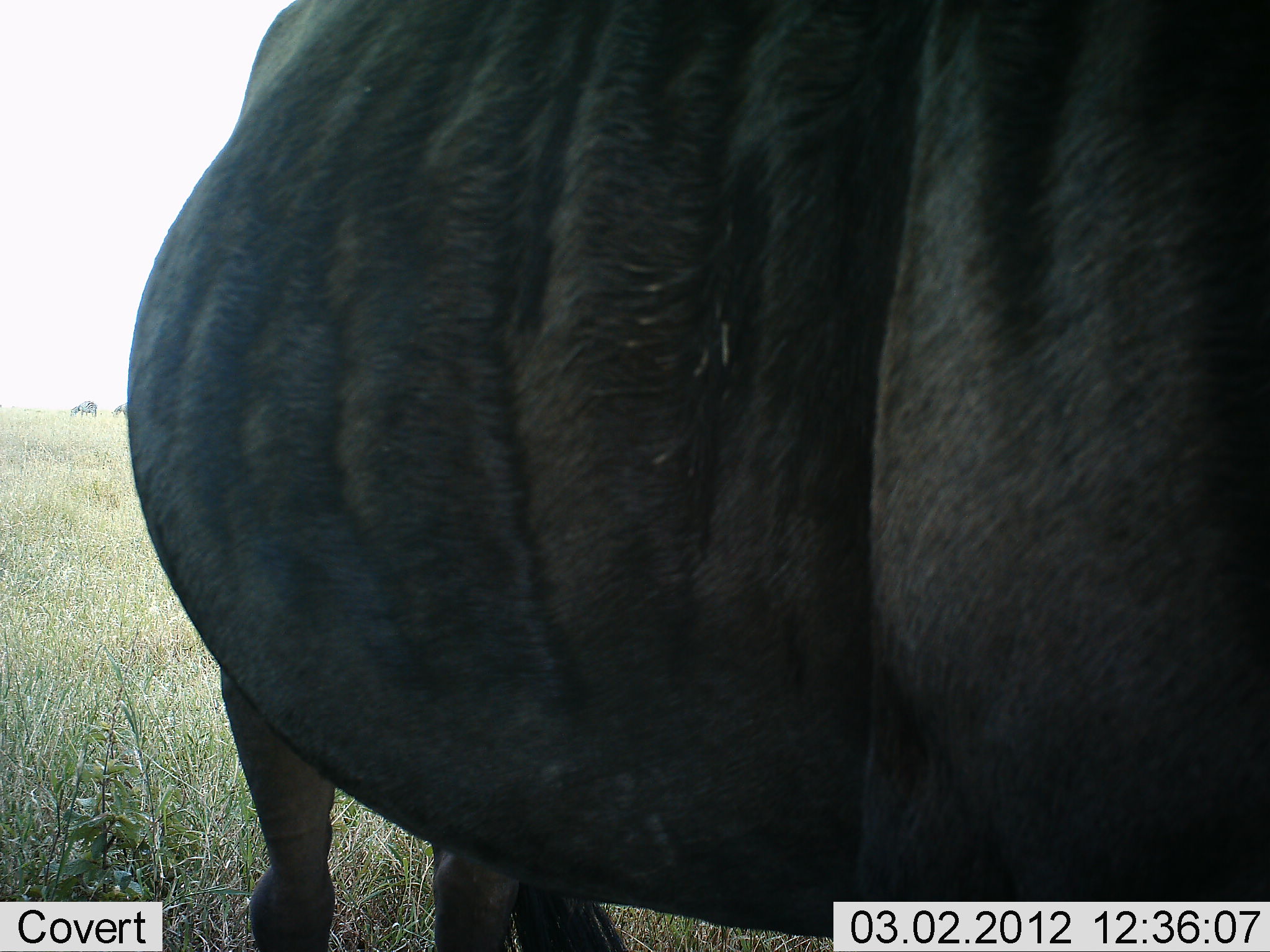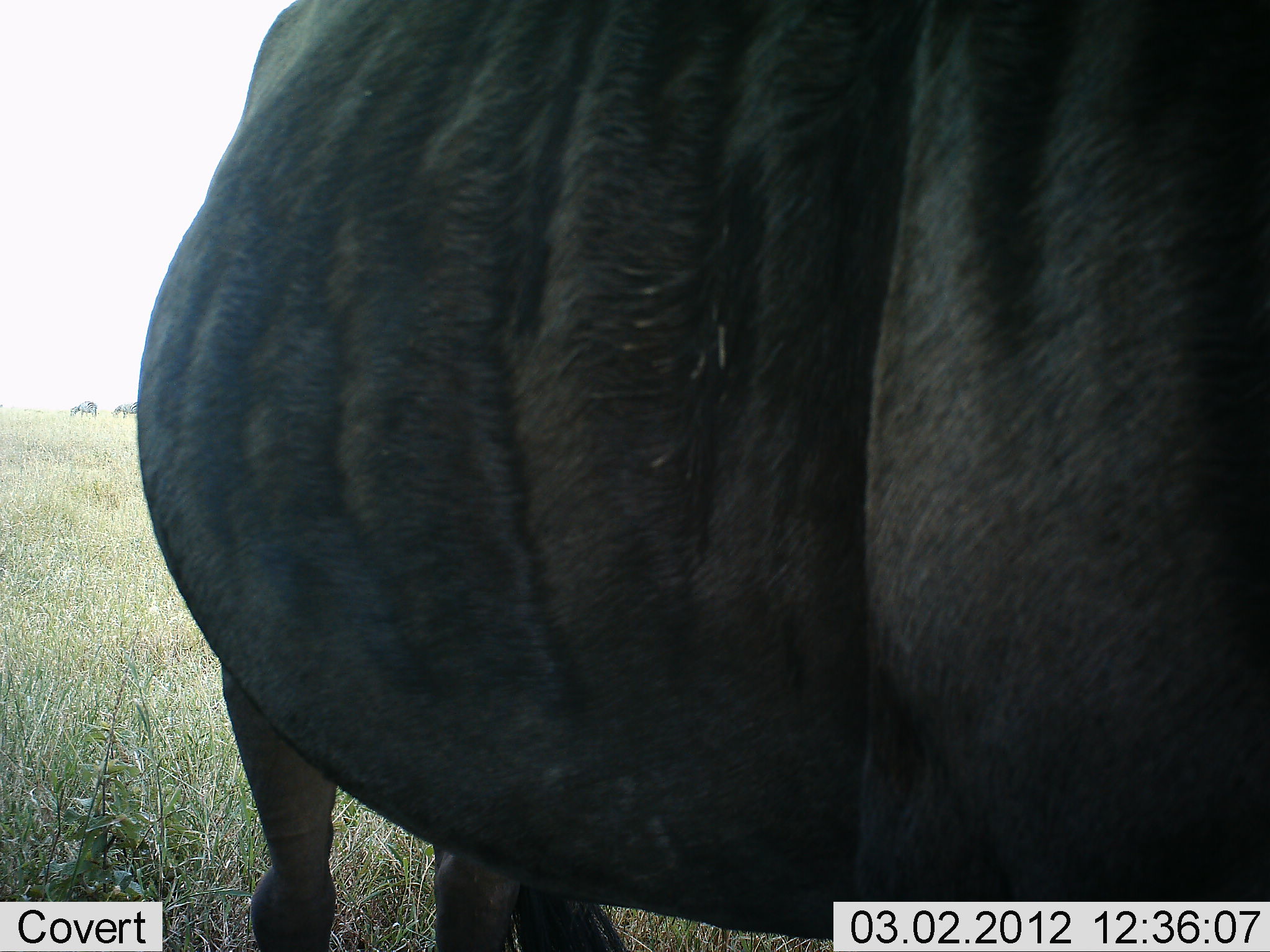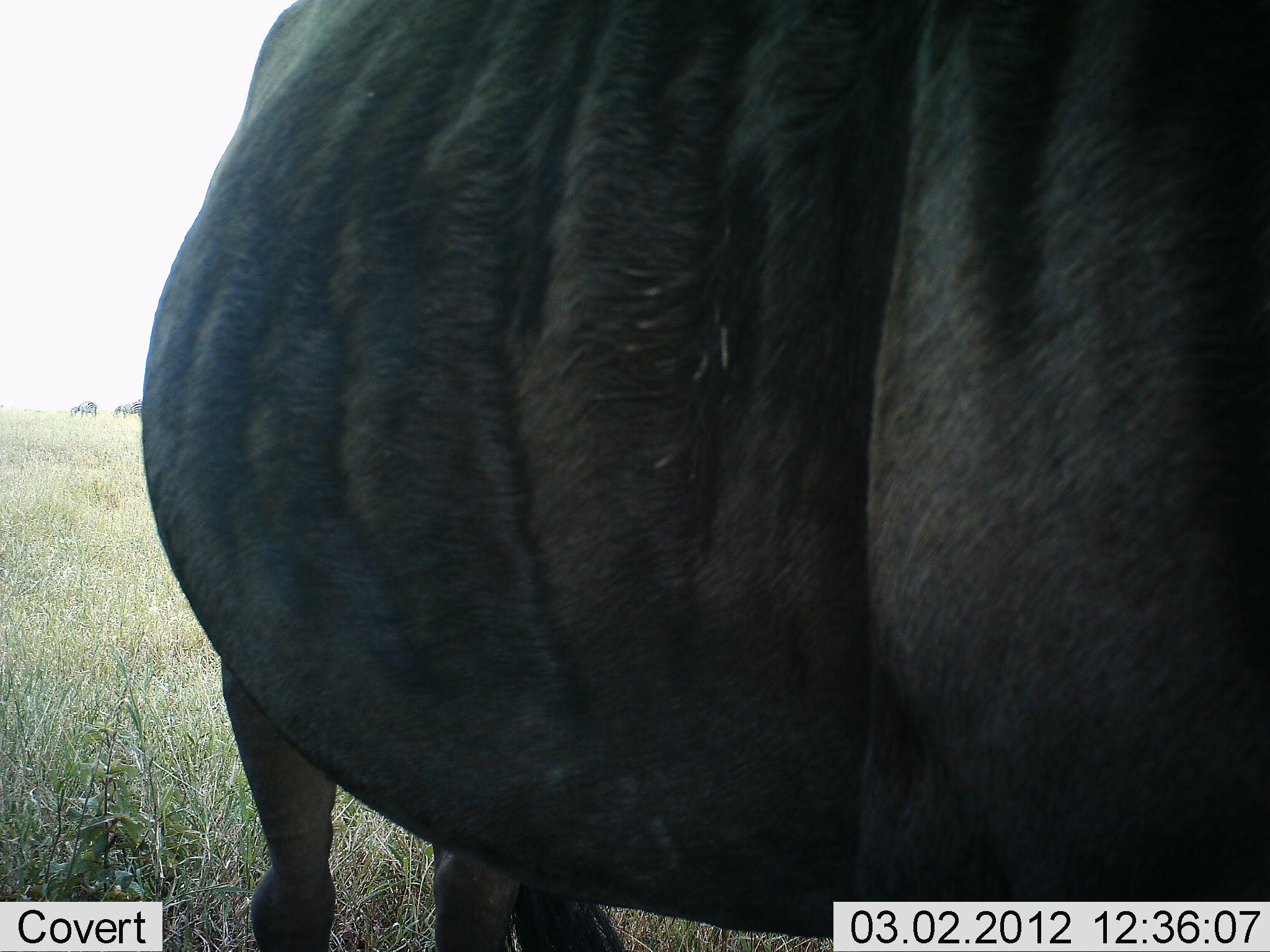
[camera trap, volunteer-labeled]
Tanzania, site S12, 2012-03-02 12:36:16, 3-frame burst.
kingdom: Animalia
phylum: Chordata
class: Mammalia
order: Artiodactyla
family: Bovidae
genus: Connochaetes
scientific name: Connochaetes taurinus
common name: blue wildebeest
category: wildebeest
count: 1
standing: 100%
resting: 0%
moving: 0%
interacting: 0%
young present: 0%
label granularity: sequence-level